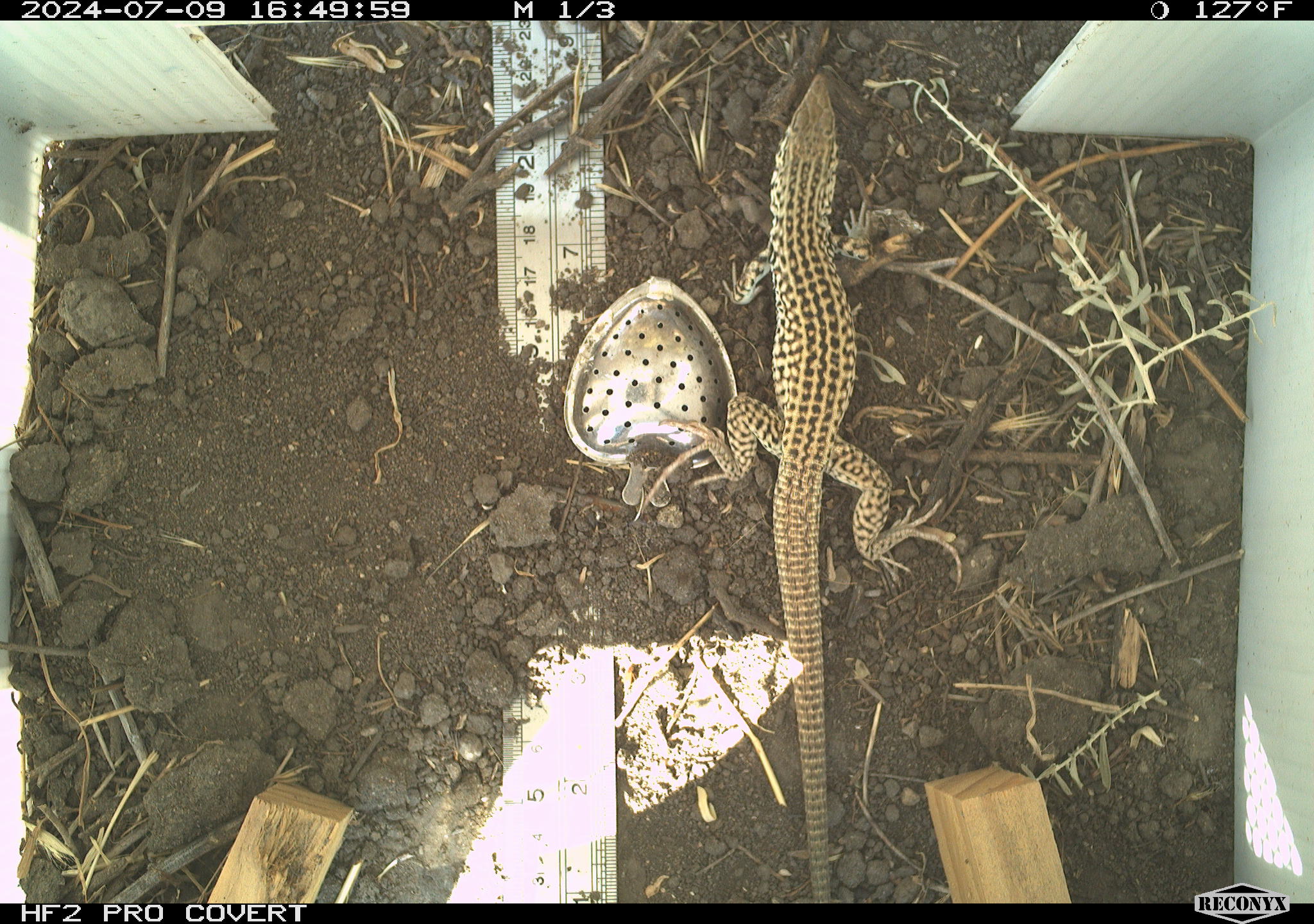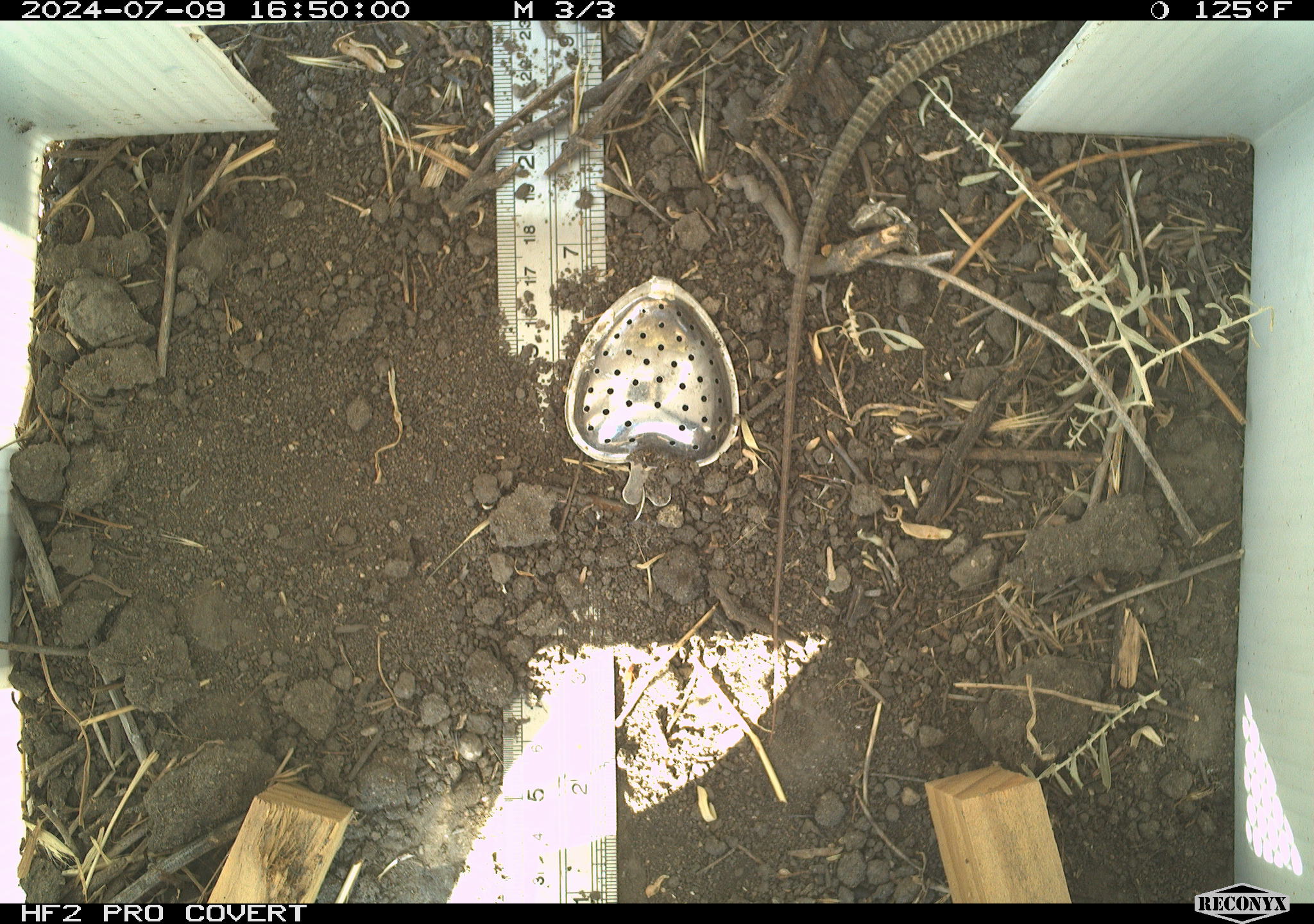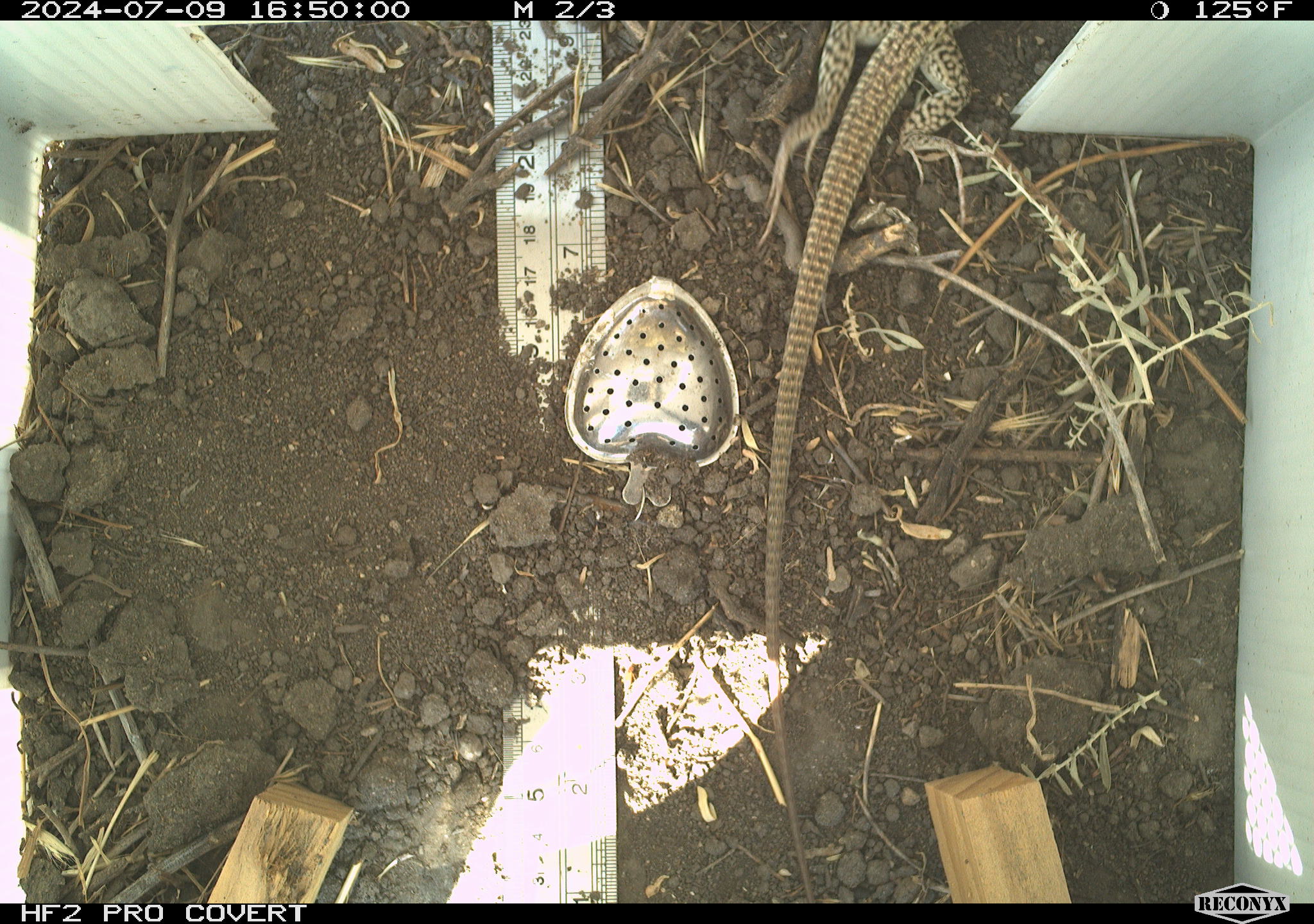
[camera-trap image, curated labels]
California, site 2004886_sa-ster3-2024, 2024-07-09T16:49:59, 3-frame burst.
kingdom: Animalia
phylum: Chordata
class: Reptilia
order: Squamata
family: Teiidae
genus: Aspidoscelis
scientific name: Aspidoscelis tigris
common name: western whiptail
Western whiptail (Aspidoscelis tigris).